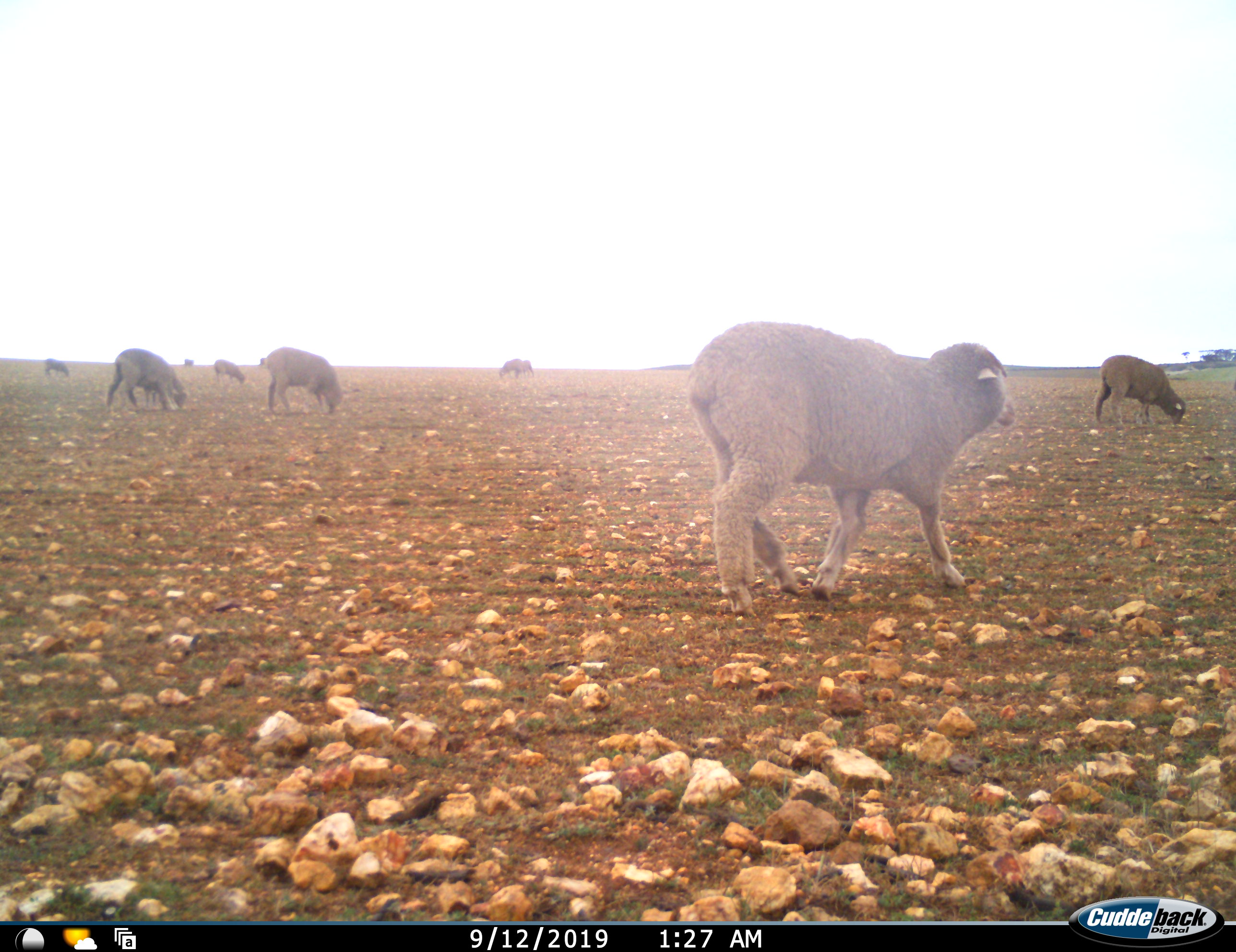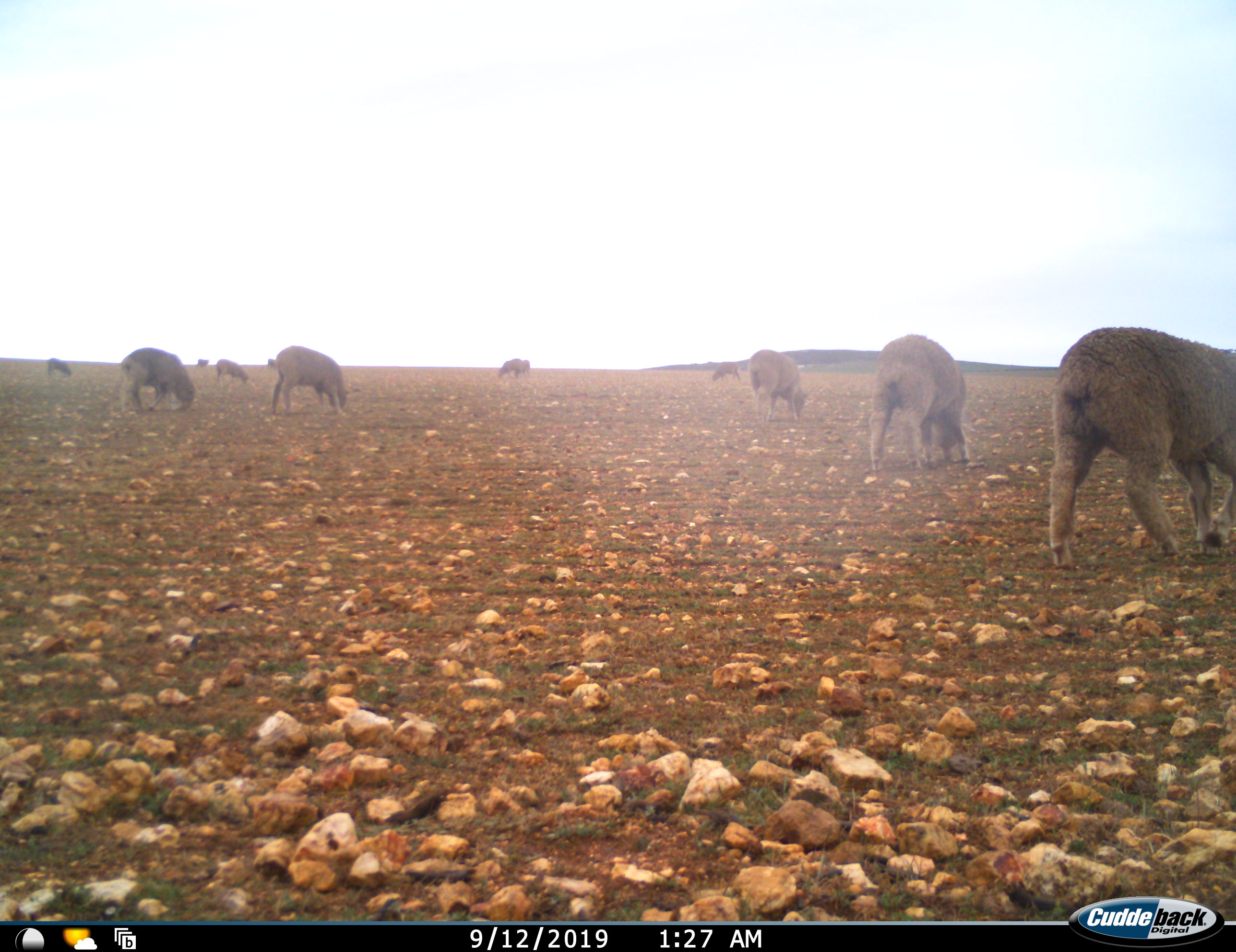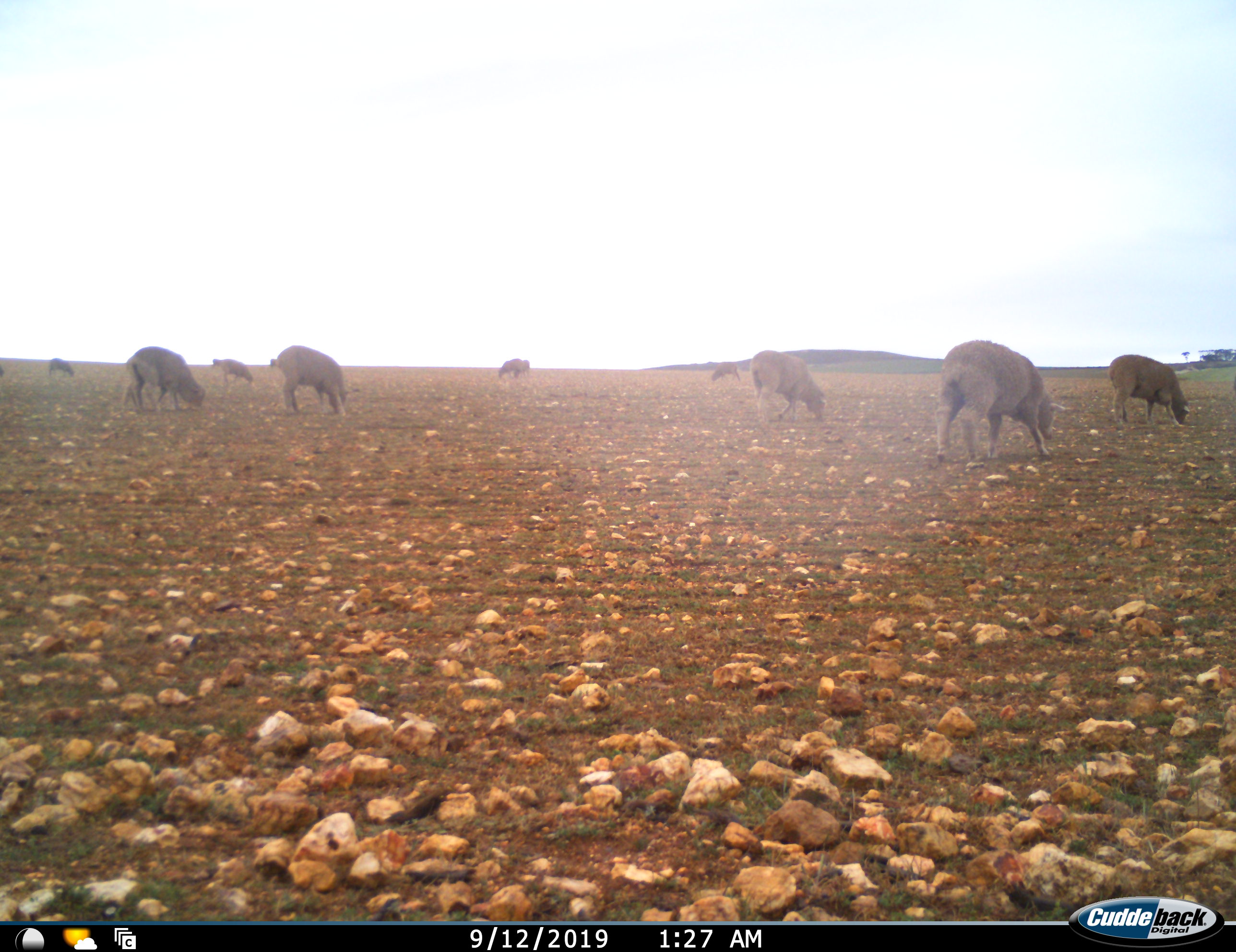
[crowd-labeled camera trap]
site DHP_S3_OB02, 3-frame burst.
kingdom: Animalia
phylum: Chordata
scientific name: Vertebrata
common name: domestic animal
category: domesticanimal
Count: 11-50.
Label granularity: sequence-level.